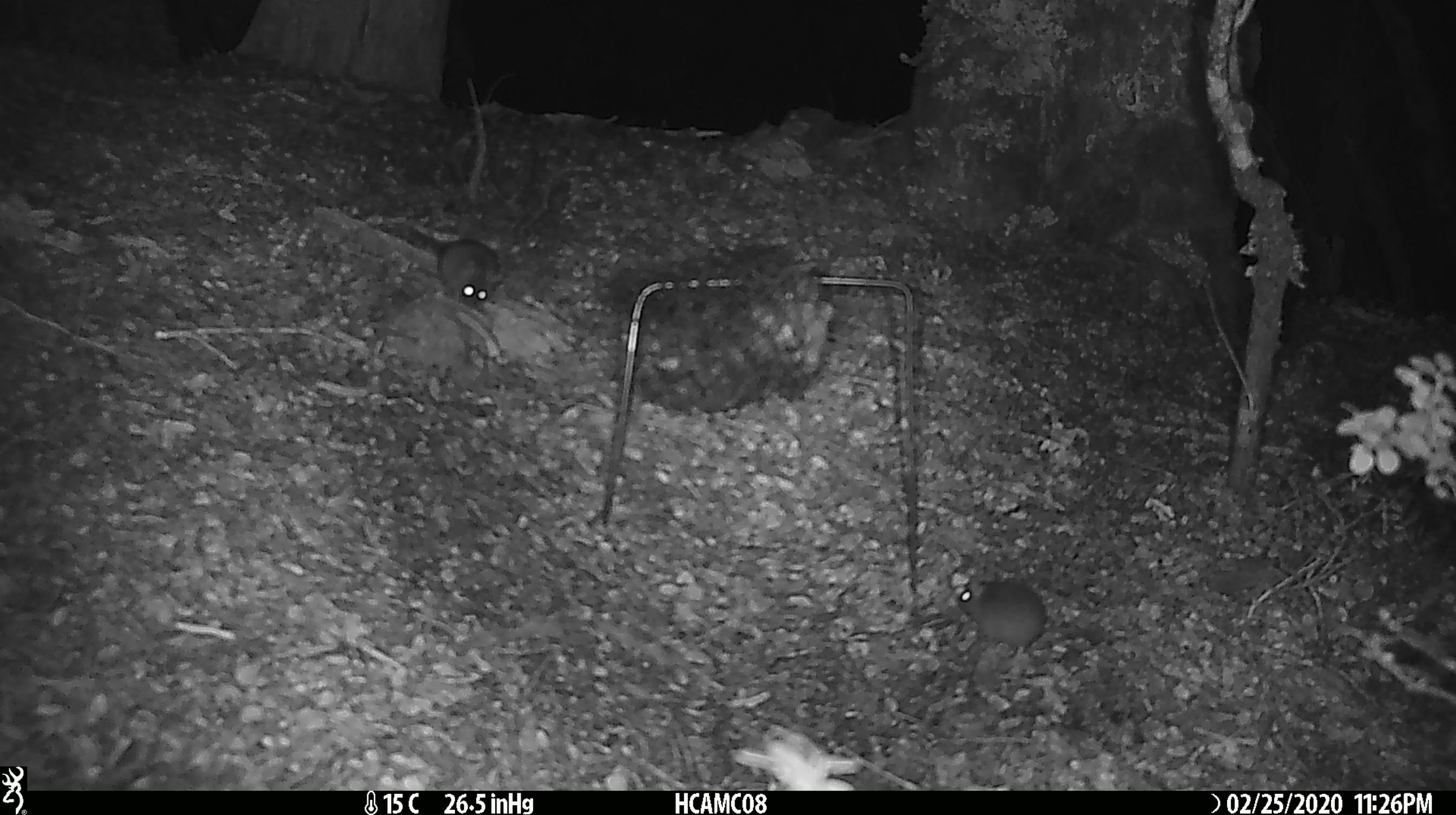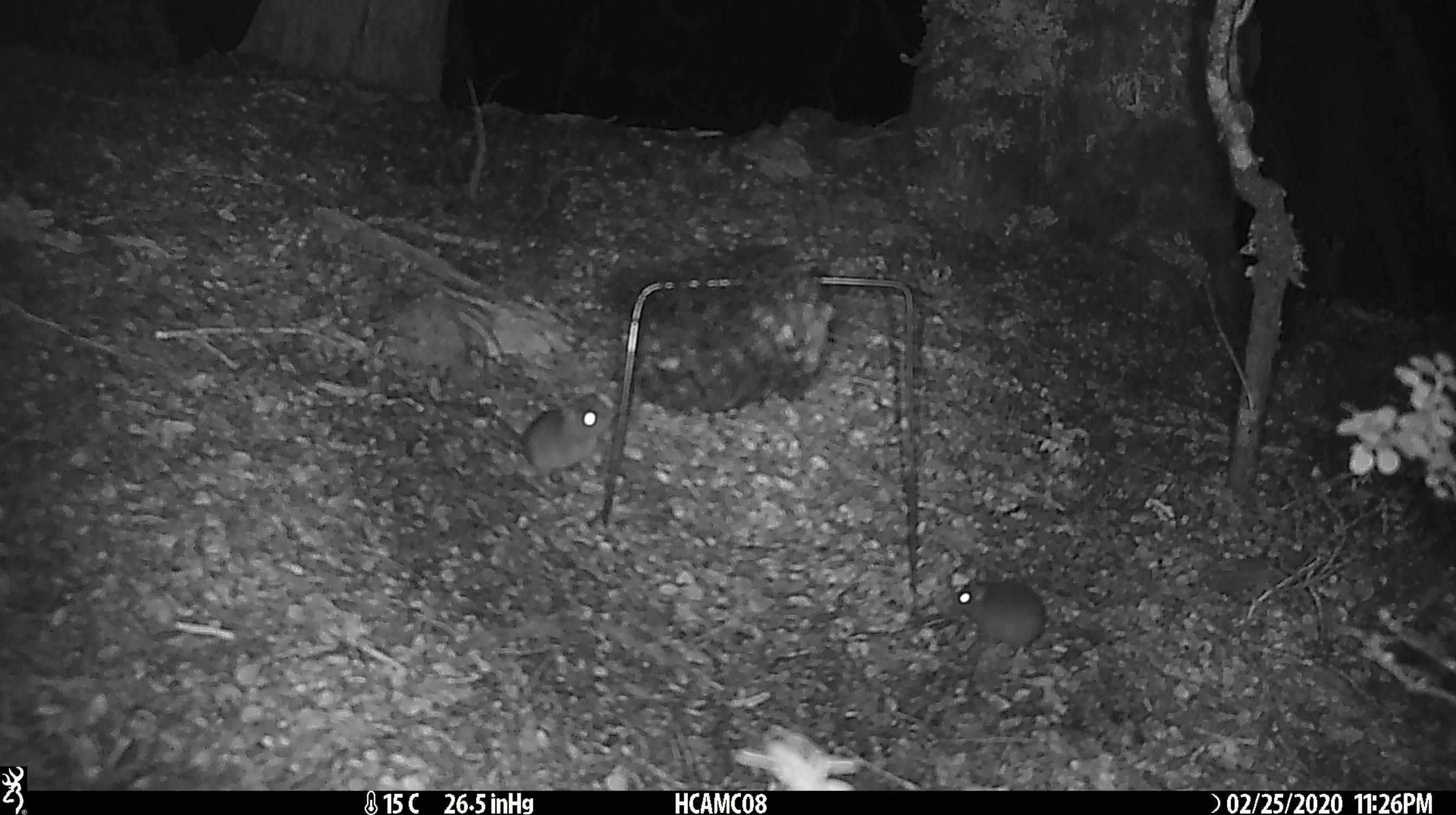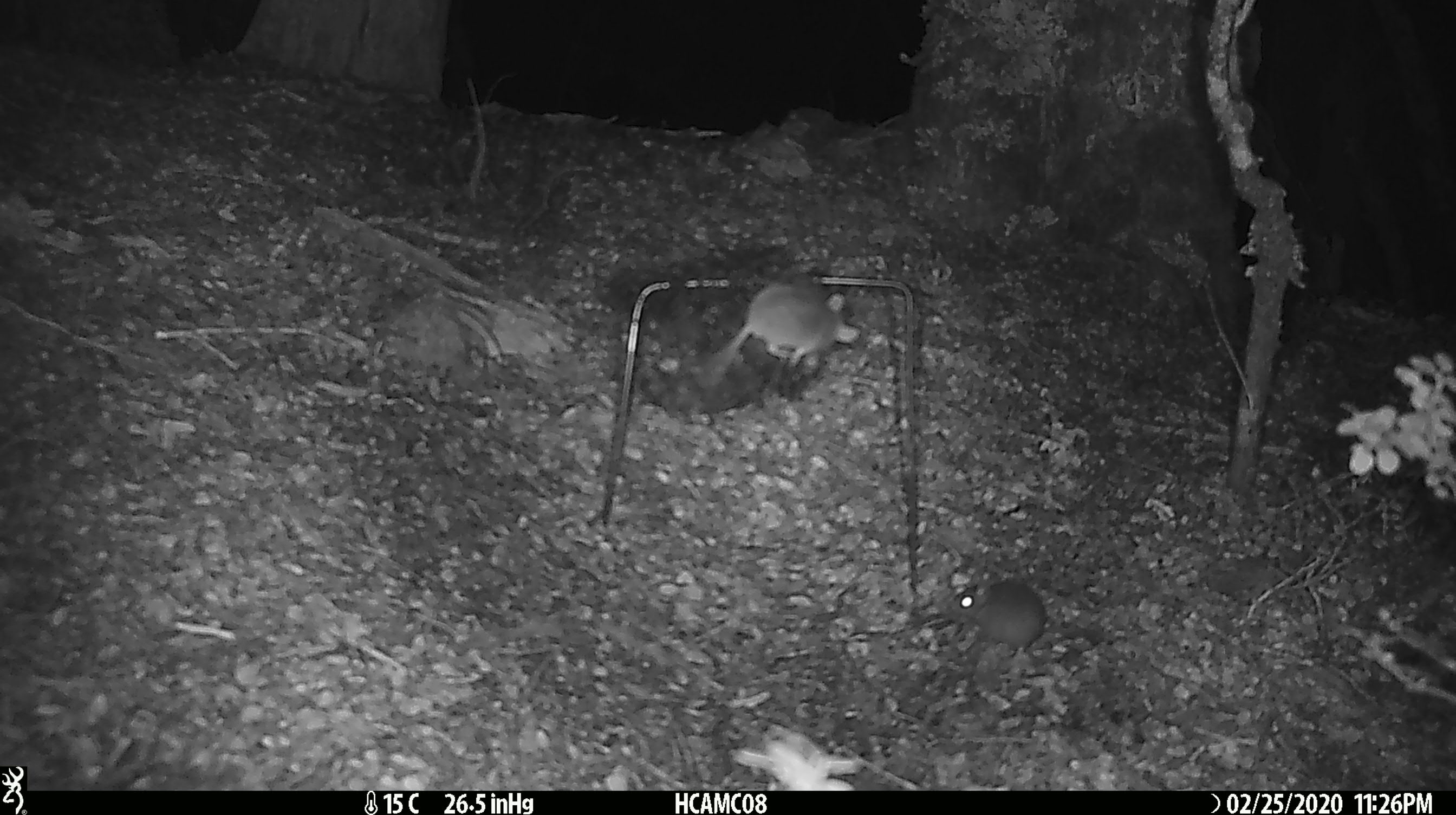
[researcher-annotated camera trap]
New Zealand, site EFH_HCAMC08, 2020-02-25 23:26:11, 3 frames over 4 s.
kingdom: Animalia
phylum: Chordata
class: Mammalia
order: Rodentia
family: Muridae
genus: Mus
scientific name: Mus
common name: mouse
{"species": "mouse (Mus)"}